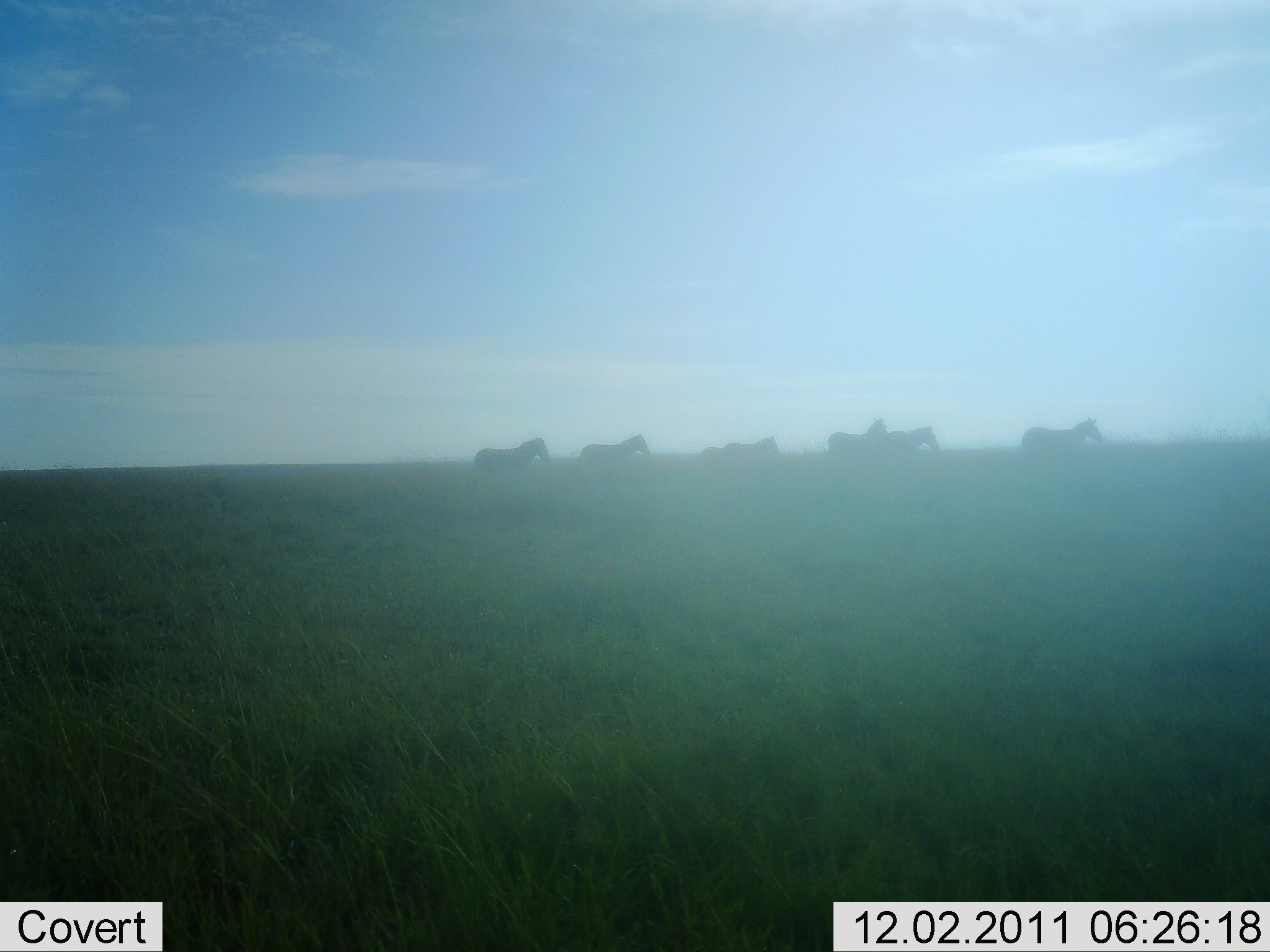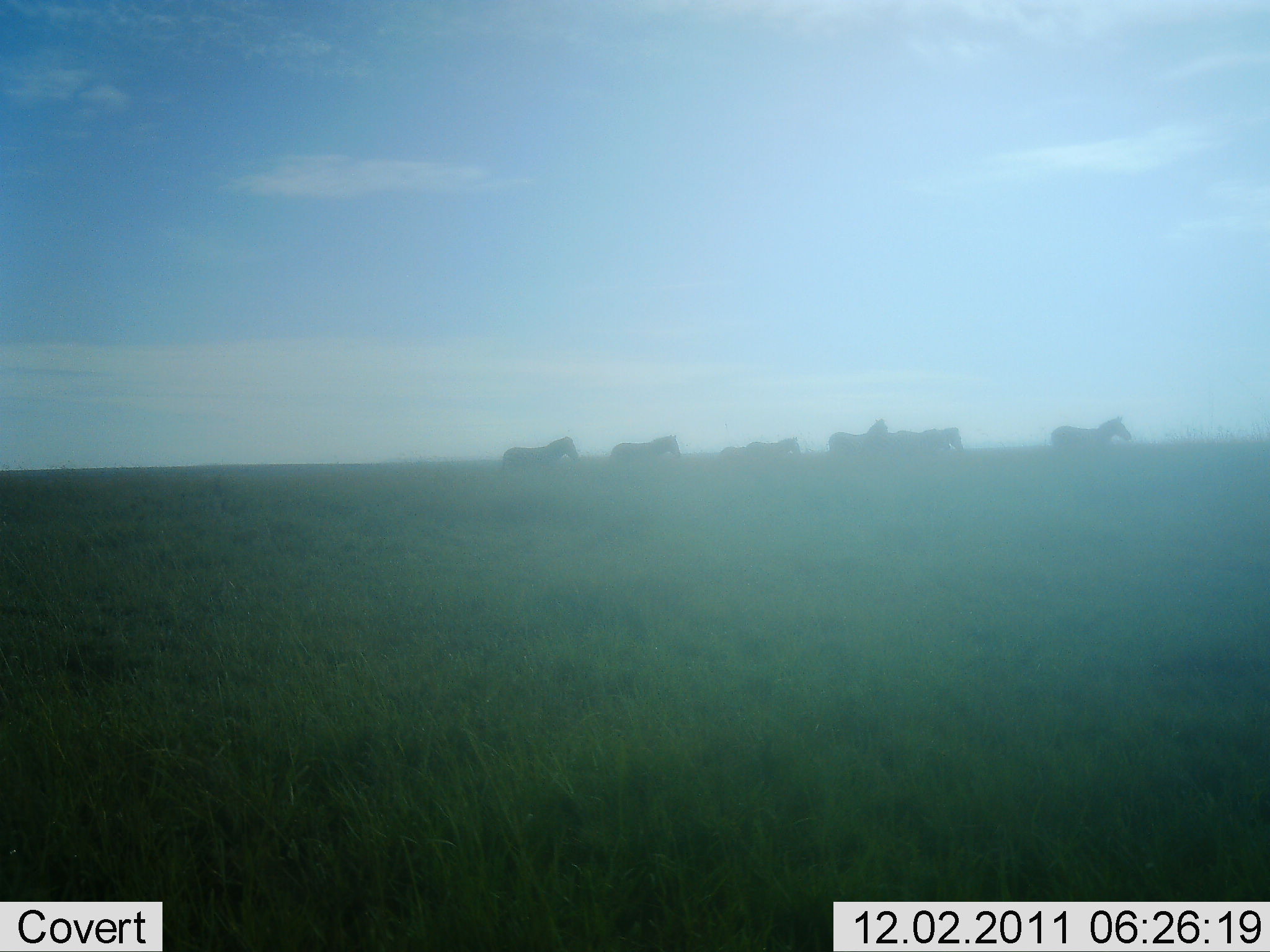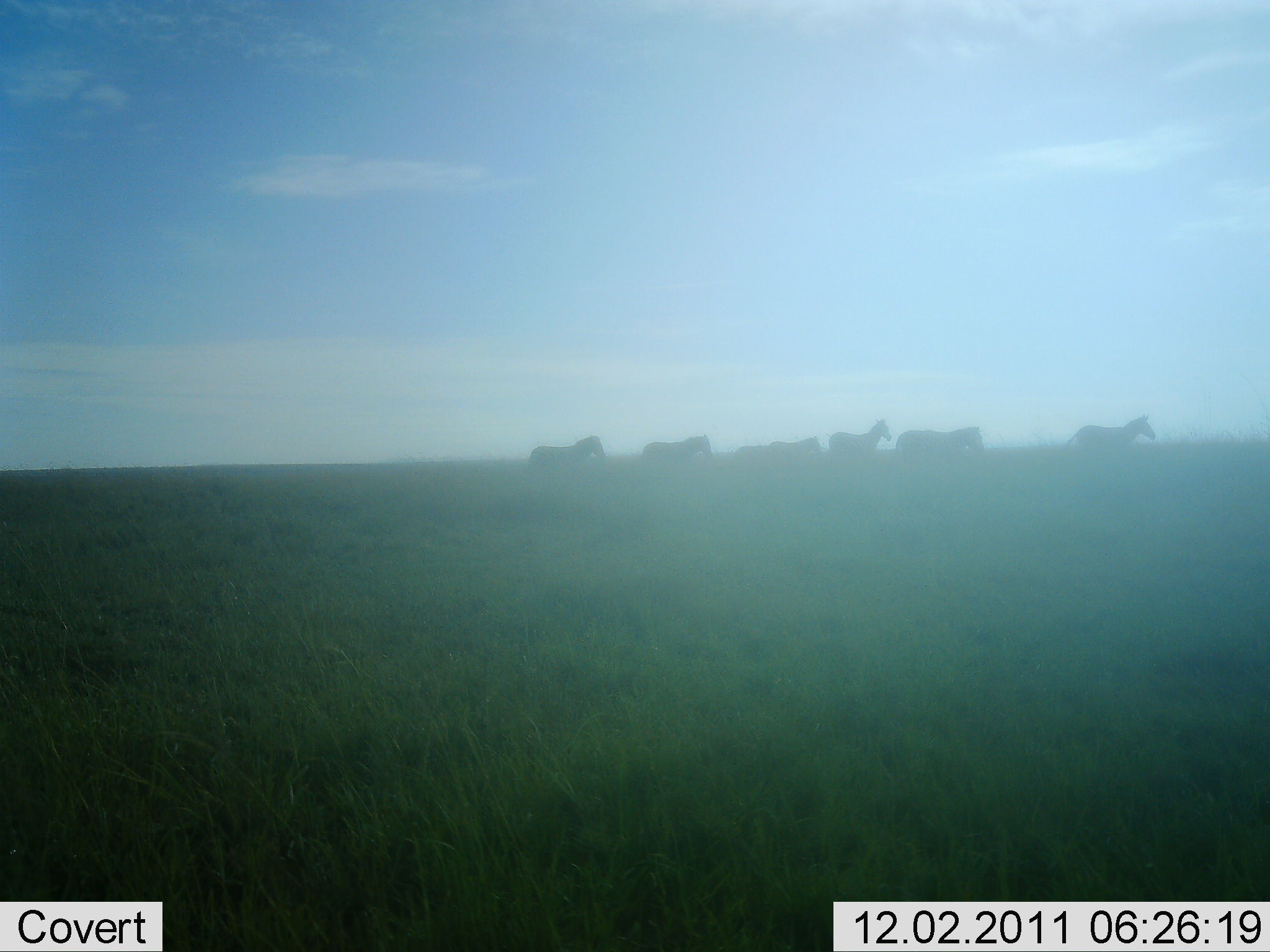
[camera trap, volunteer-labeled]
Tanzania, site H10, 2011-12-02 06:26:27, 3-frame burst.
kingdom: Animalia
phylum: Chordata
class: Mammalia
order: Perissodactyla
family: Equidae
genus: Equus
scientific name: Equus quagga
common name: plains zebra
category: zebra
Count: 6.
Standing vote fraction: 25%.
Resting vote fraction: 0%.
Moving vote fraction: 100%.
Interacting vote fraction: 0%.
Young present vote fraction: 0%.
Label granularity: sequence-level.